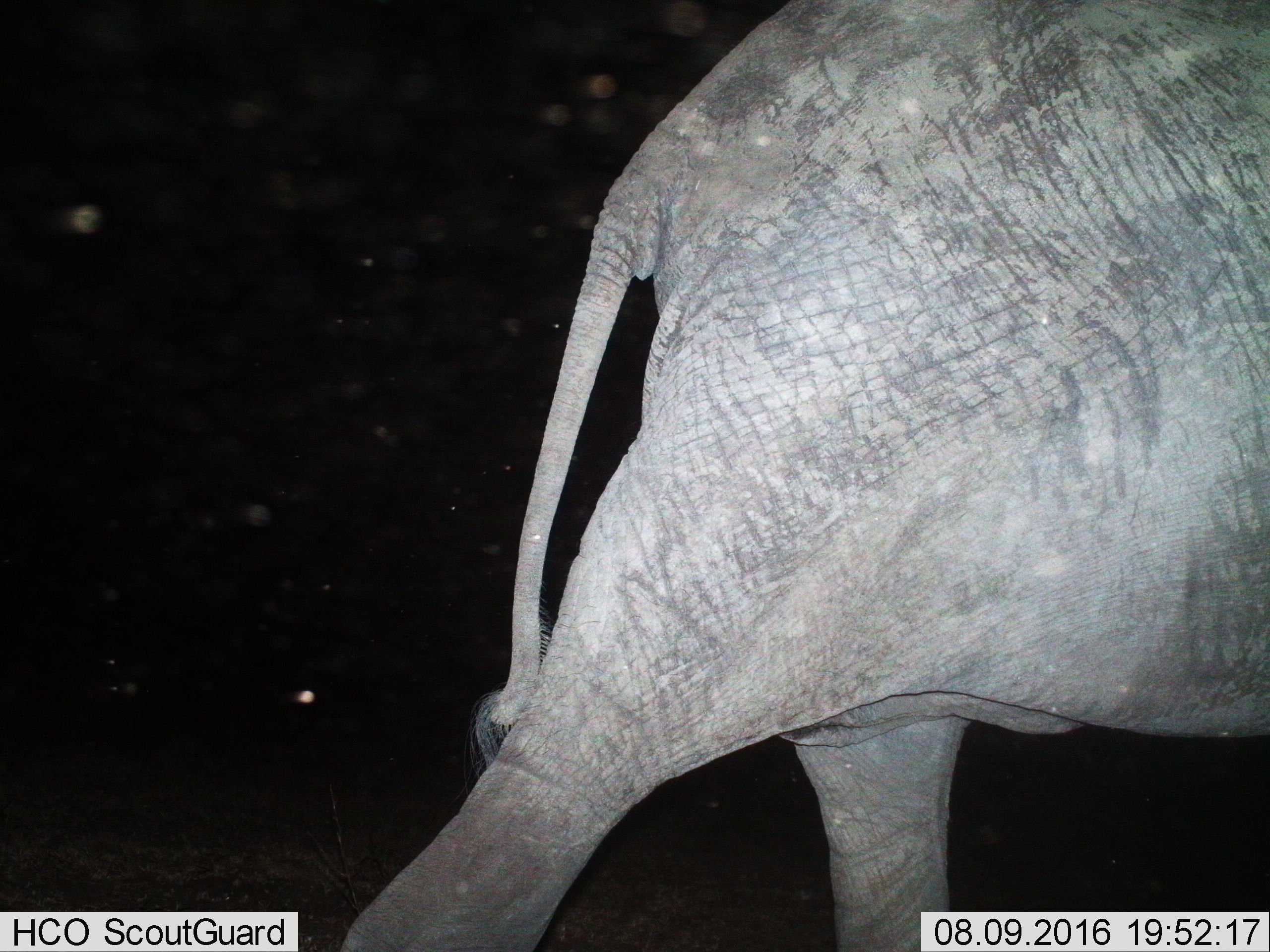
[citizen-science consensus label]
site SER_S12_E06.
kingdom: Animalia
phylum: Chordata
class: Mammalia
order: Proboscidea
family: Elephantidae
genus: Loxodonta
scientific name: Loxodonta africana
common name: african bush elephant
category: elephant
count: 1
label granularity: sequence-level